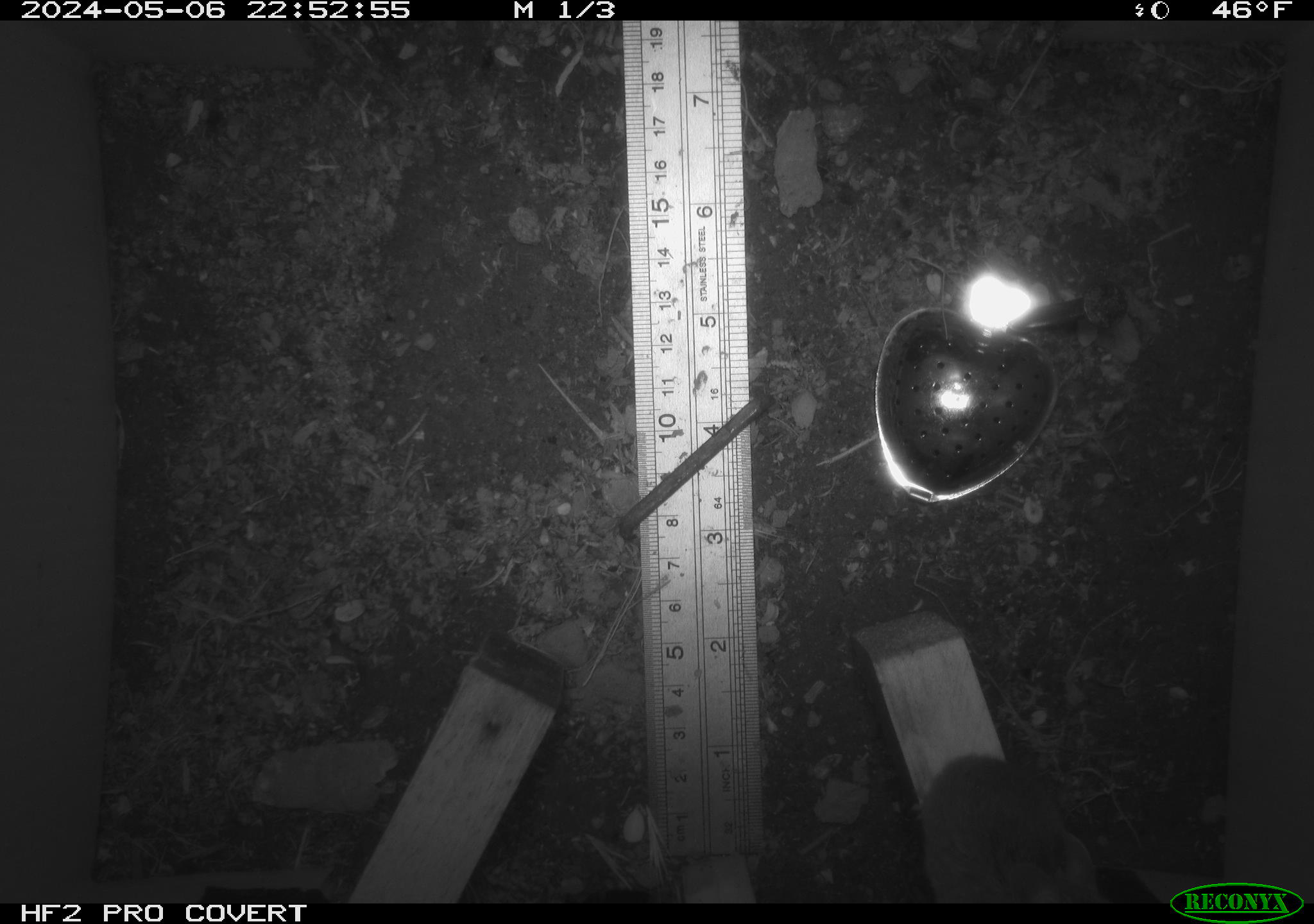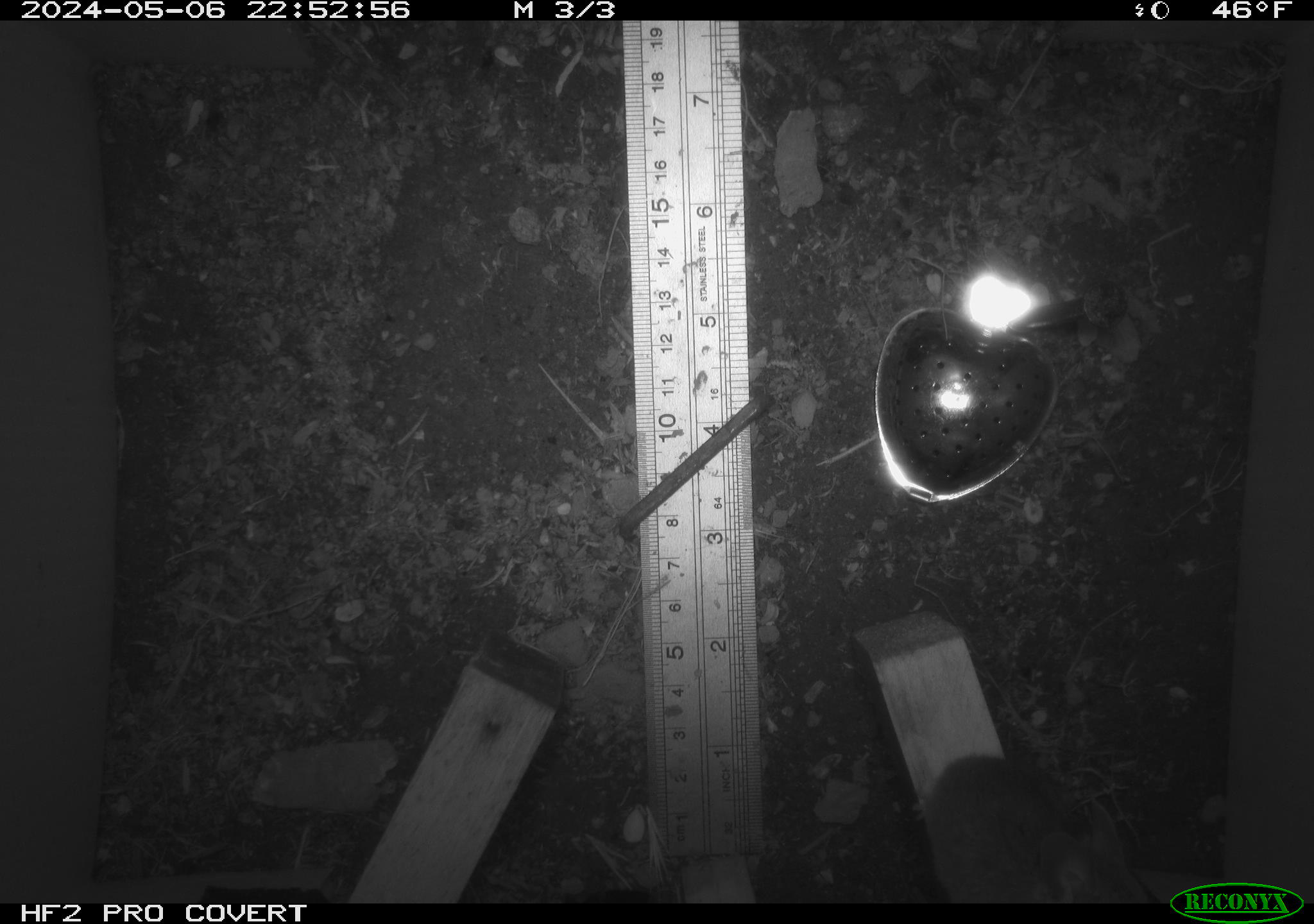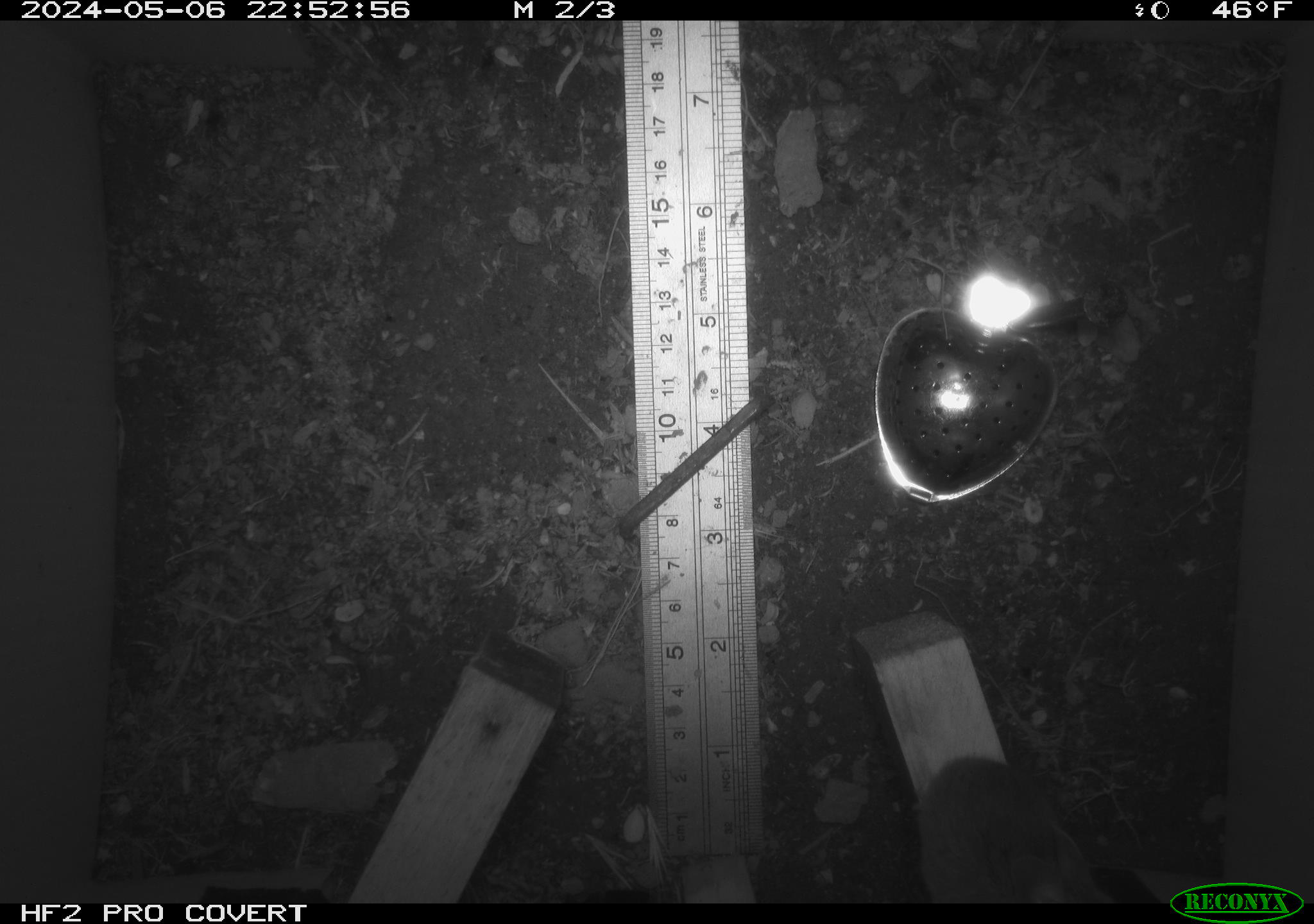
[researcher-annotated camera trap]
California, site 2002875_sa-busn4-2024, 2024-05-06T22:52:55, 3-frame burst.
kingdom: Animalia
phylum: Chordata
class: Mammalia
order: Rodentia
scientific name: Rodentia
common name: rodent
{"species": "rodent (Rodentia)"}